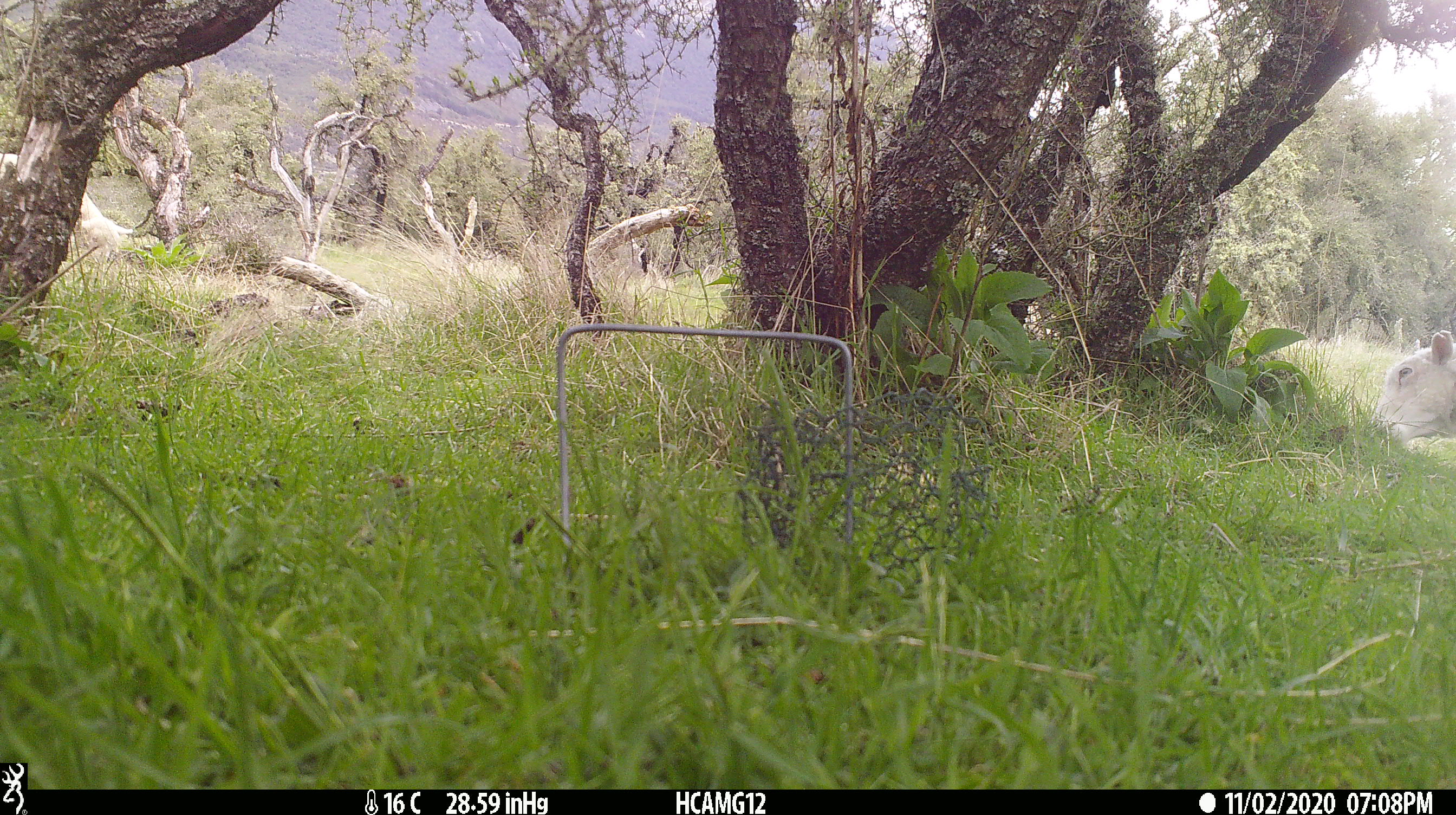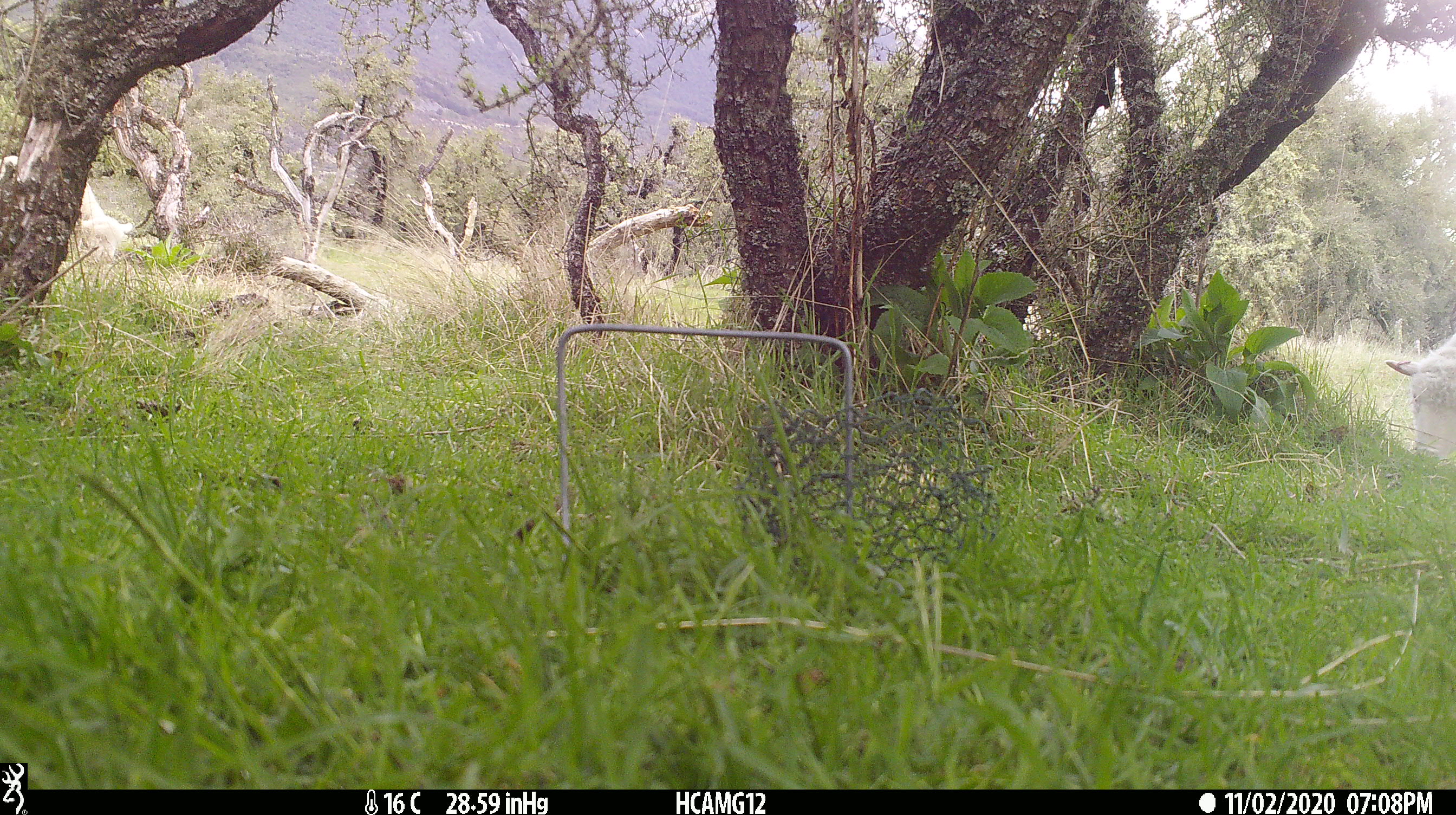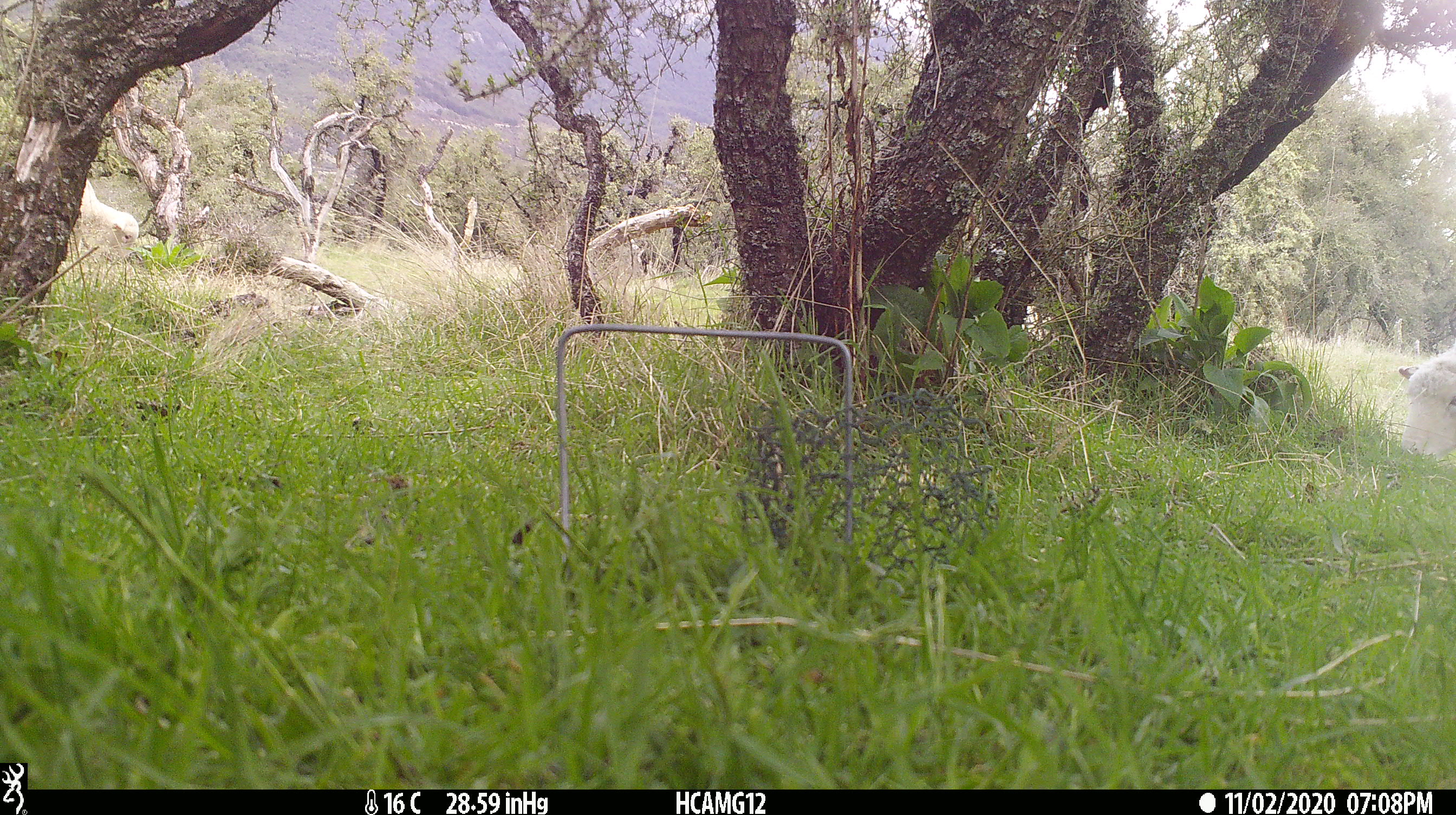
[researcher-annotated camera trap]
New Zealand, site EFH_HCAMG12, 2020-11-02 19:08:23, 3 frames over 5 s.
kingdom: Animalia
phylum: Chordata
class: Mammalia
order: Artiodactyla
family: Bovidae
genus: Ovis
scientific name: Ovis aries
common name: domestic sheep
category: sheep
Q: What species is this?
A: Sheep (domestic sheep) (Ovis aries).